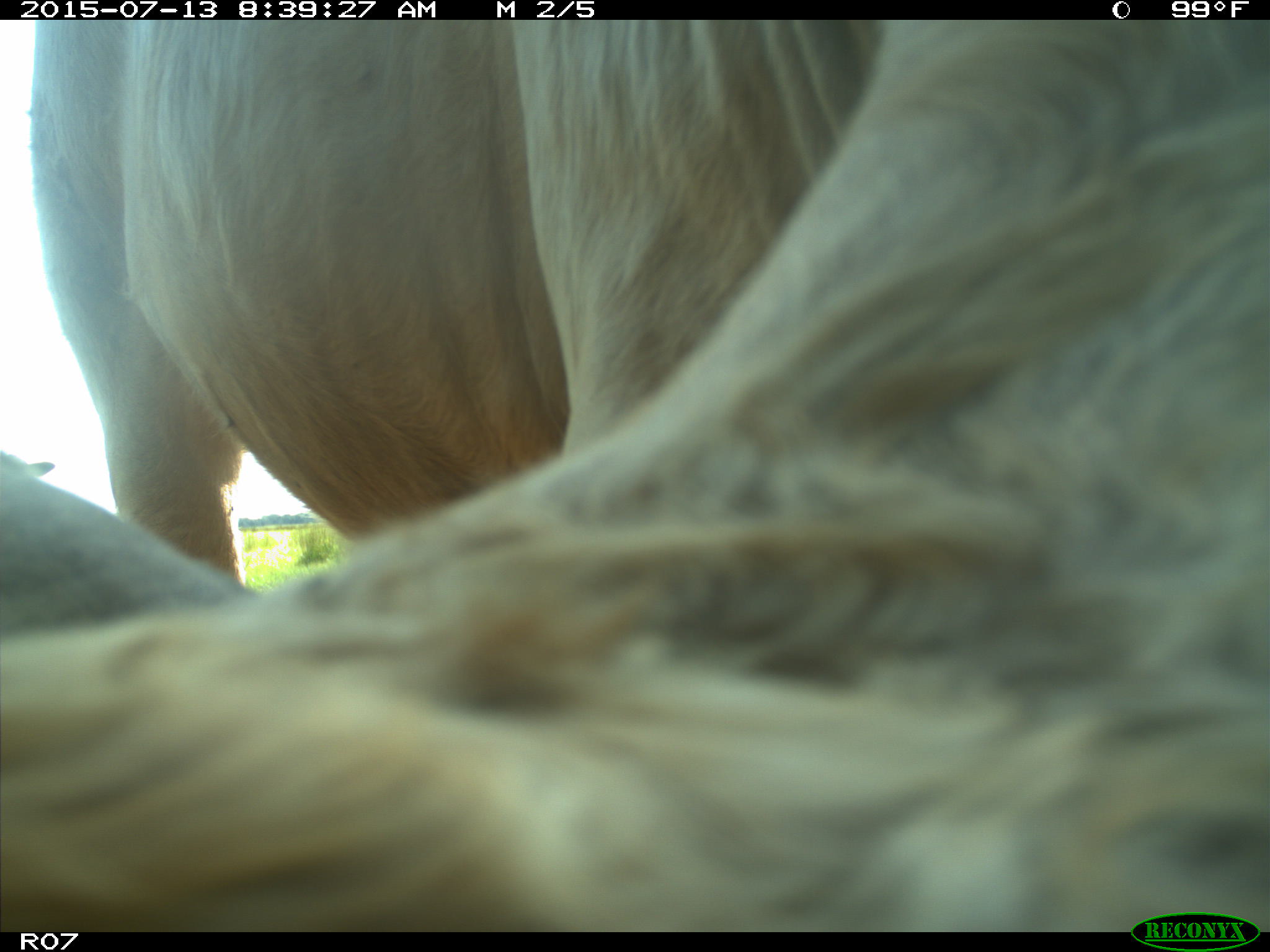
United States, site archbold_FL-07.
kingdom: Animalia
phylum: Chordata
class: Mammalia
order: Artiodactyla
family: Bovidae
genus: Bos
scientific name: Bos taurus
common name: domestic cow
Bos taurus (domestic cow).